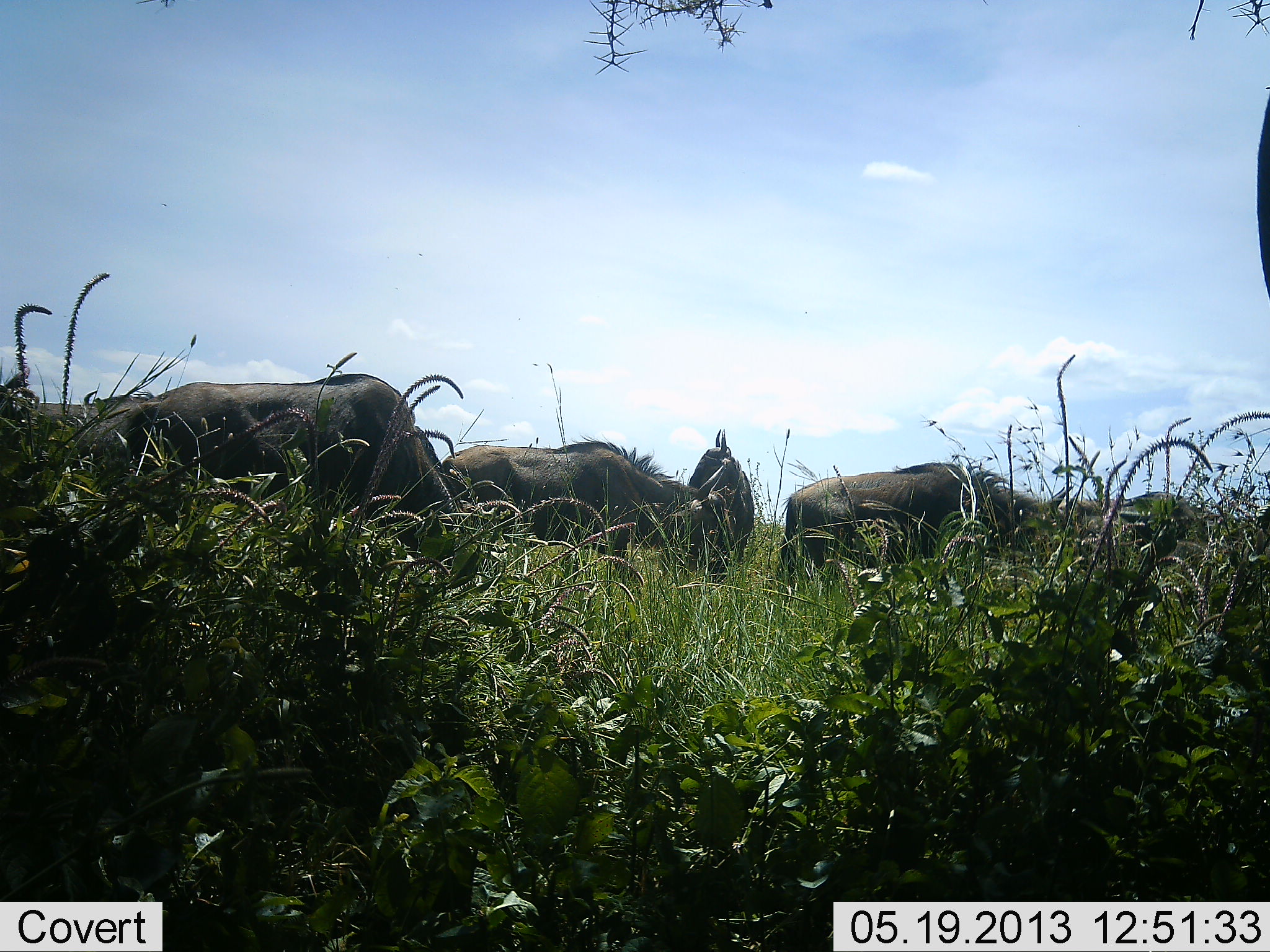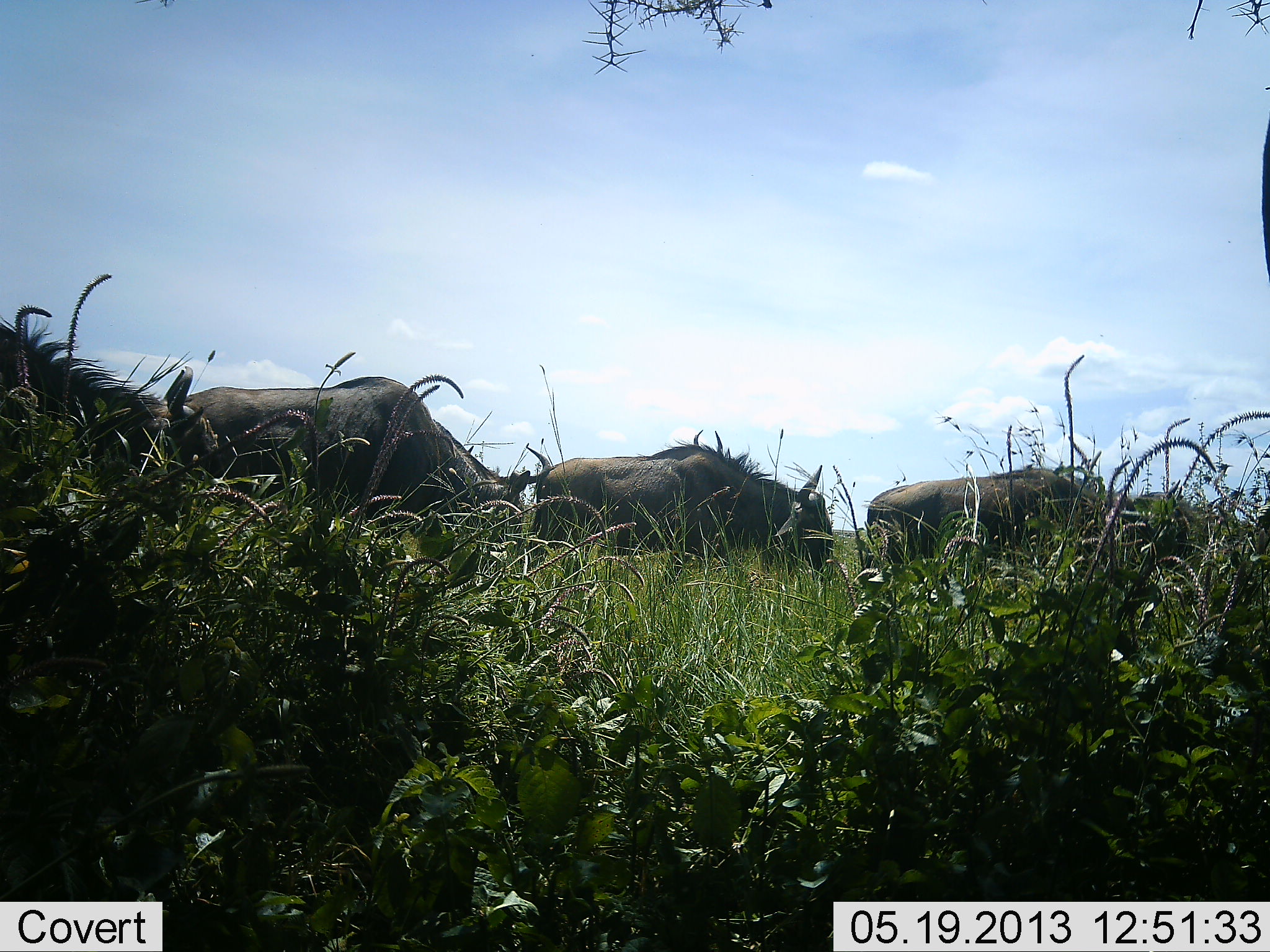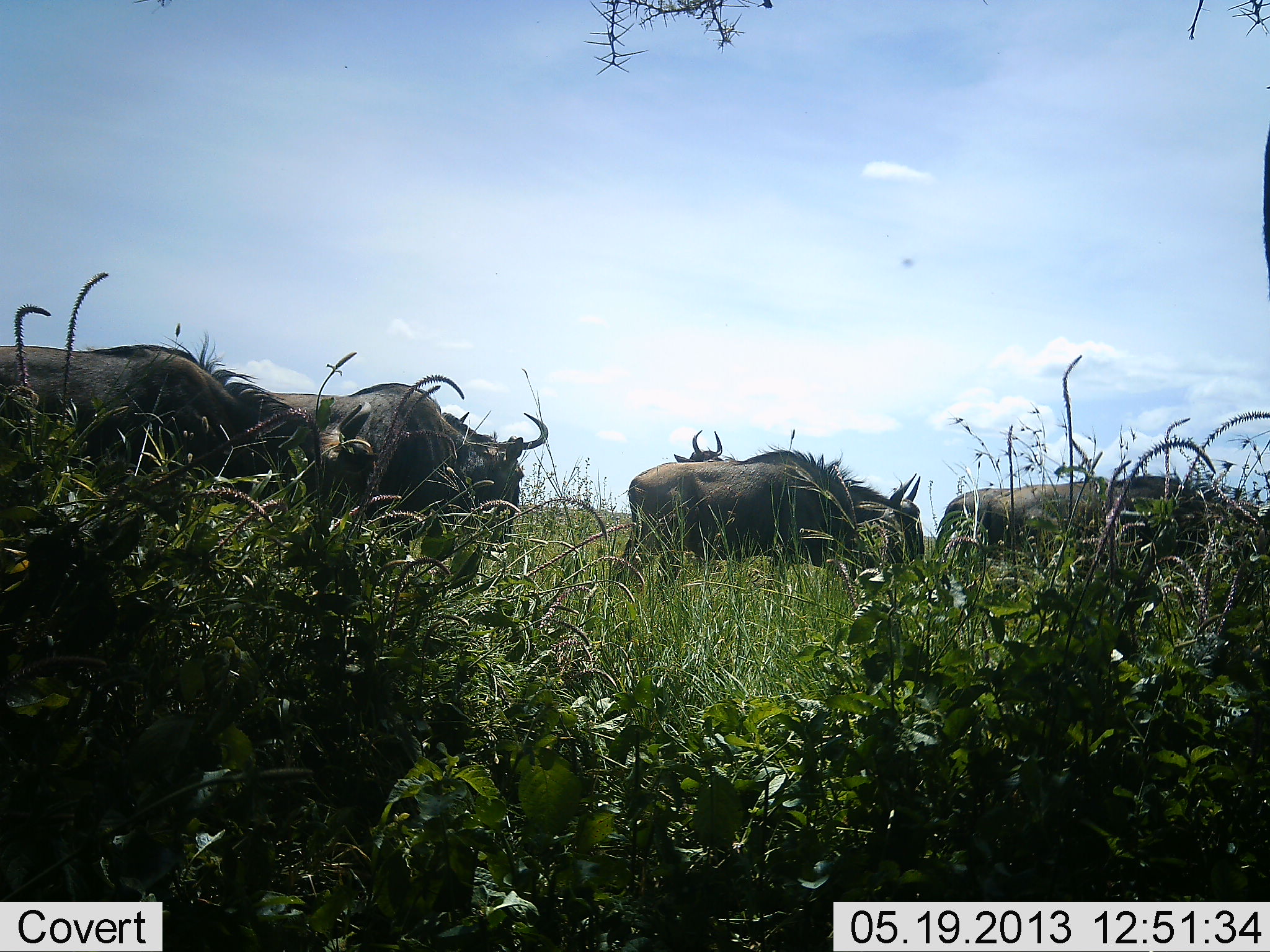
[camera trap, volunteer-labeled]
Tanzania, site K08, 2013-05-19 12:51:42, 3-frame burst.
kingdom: Animalia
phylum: Chordata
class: Mammalia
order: Artiodactyla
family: Bovidae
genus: Connochaetes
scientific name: Connochaetes taurinus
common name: blue wildebeest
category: wildebeest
Wildebeest (blue wildebeest) (Connochaetes taurinus), count 5. Behavior (volunteer vote fractions): standing 30%, resting 0%, moving 100%, interacting 0%. Young present (vote fraction): 0%. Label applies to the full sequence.